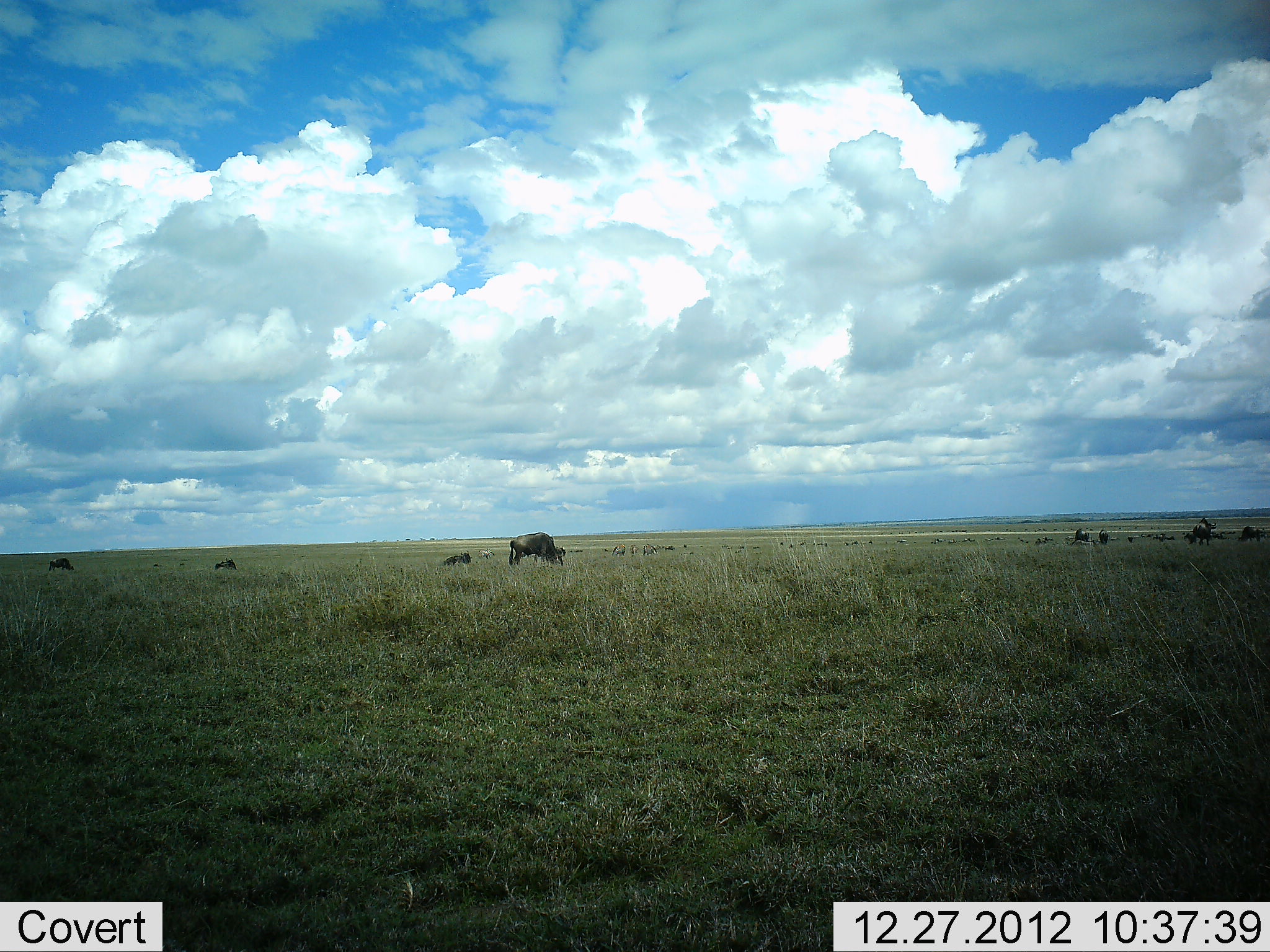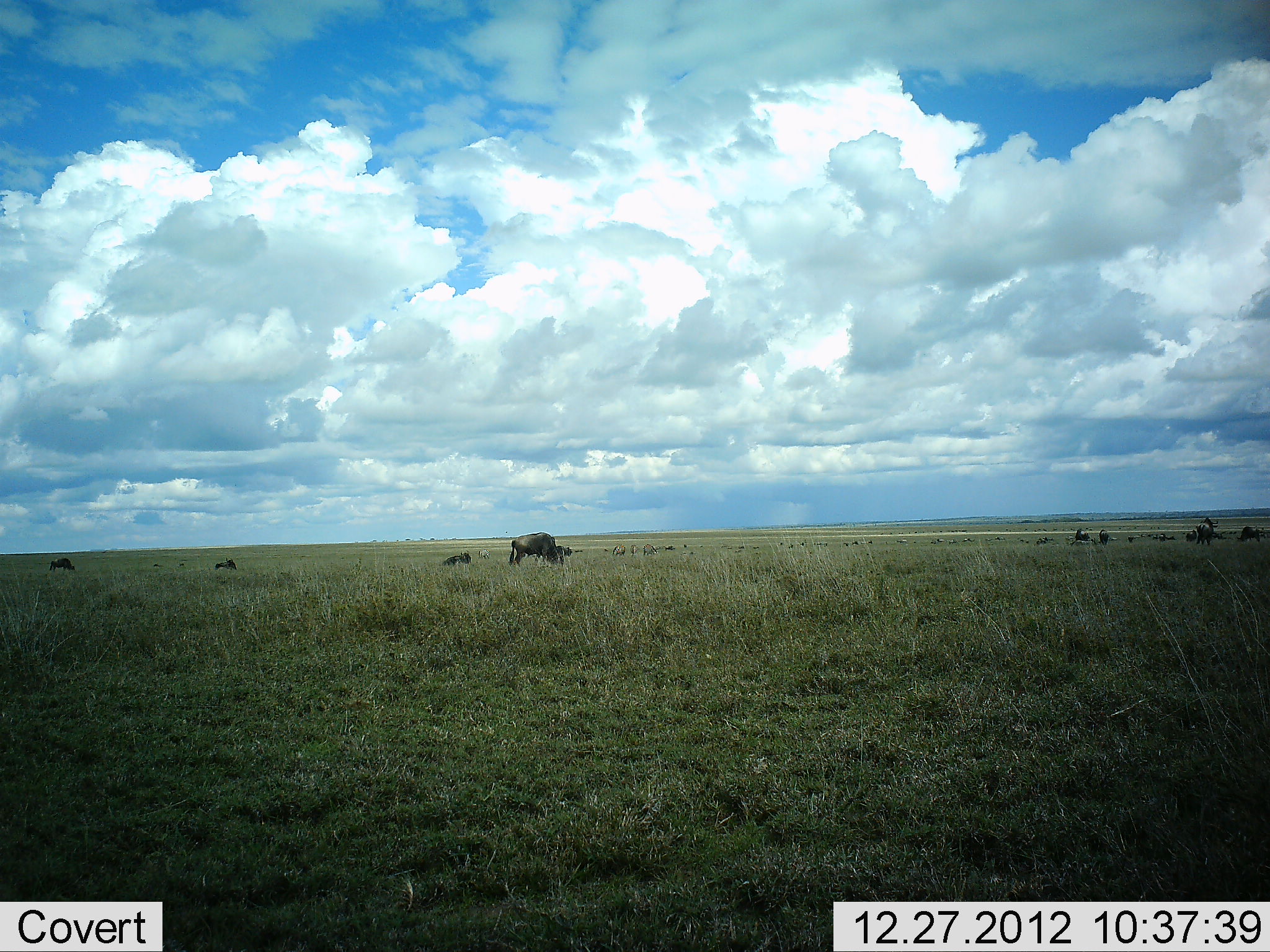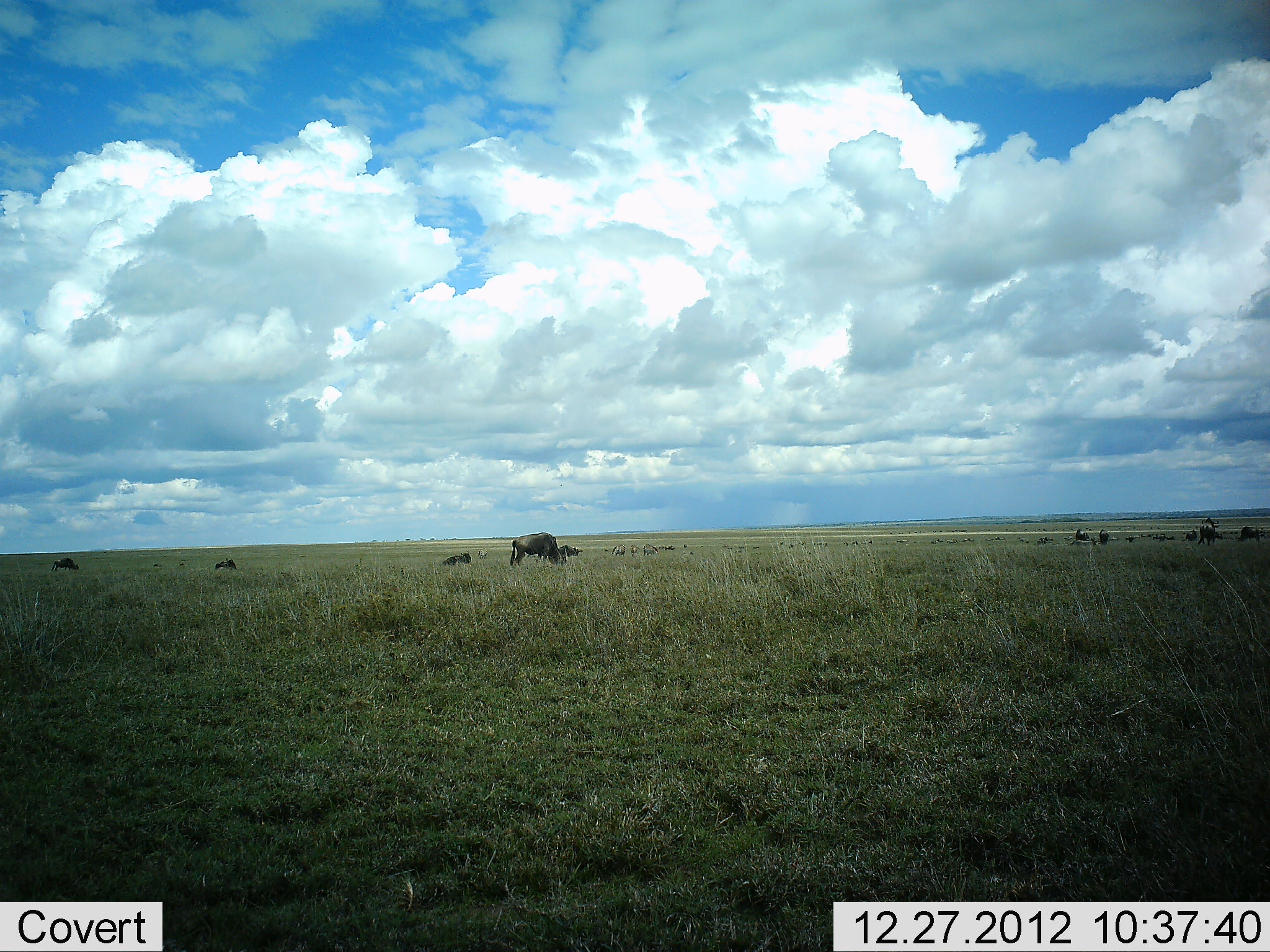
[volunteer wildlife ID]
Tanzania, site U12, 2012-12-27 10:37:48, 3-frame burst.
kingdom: Animalia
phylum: Chordata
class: Mammalia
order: Artiodactyla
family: Bovidae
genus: Connochaetes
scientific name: Connochaetes taurinus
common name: blue wildebeest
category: wildebeest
Wildebeest (blue wildebeest) (Connochaetes taurinus), count 7. Behavior (volunteer vote fractions): standing 9%, resting 27%, moving 18%, interacting 0%. Young present (vote fraction): 0%. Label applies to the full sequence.